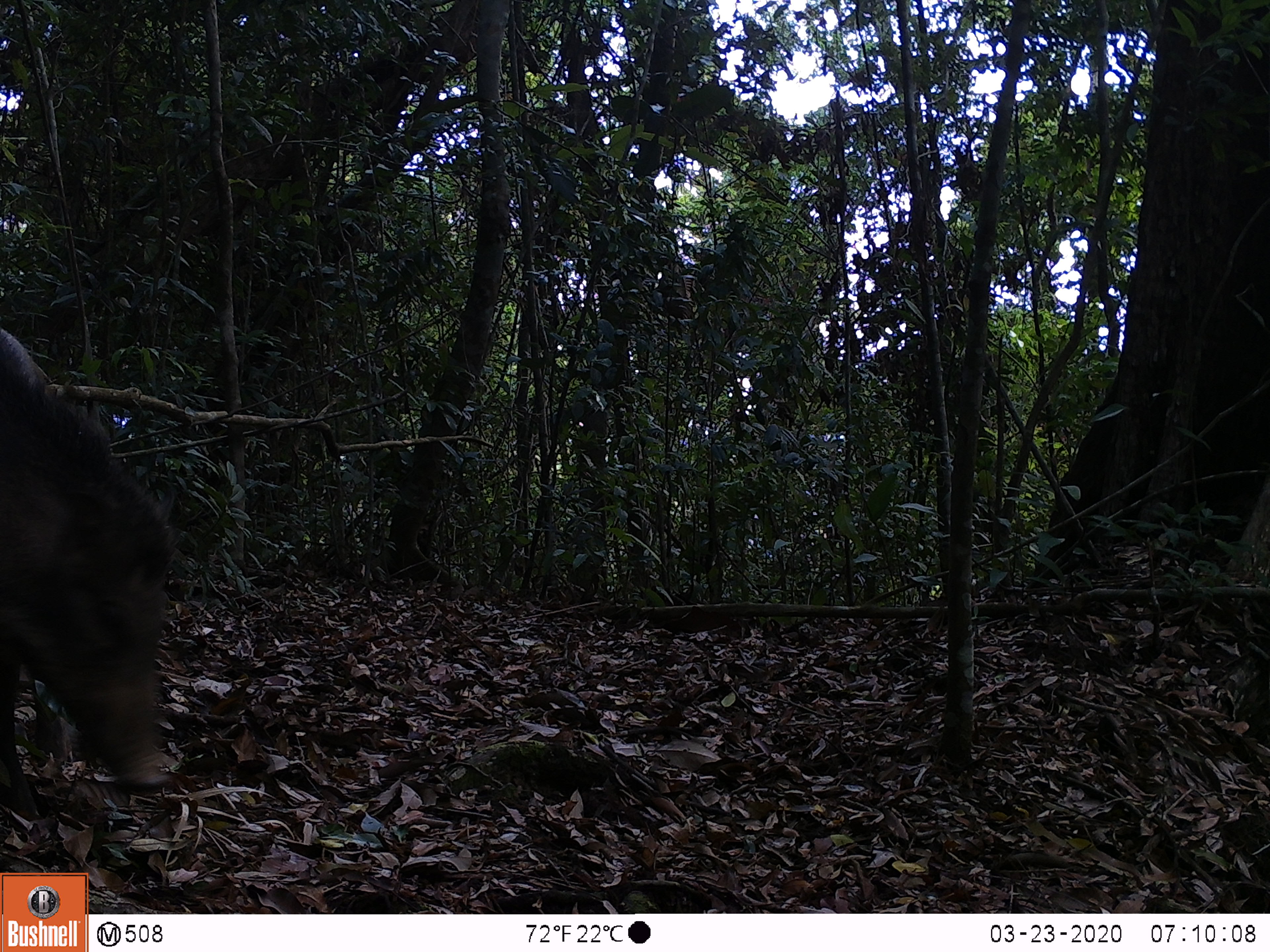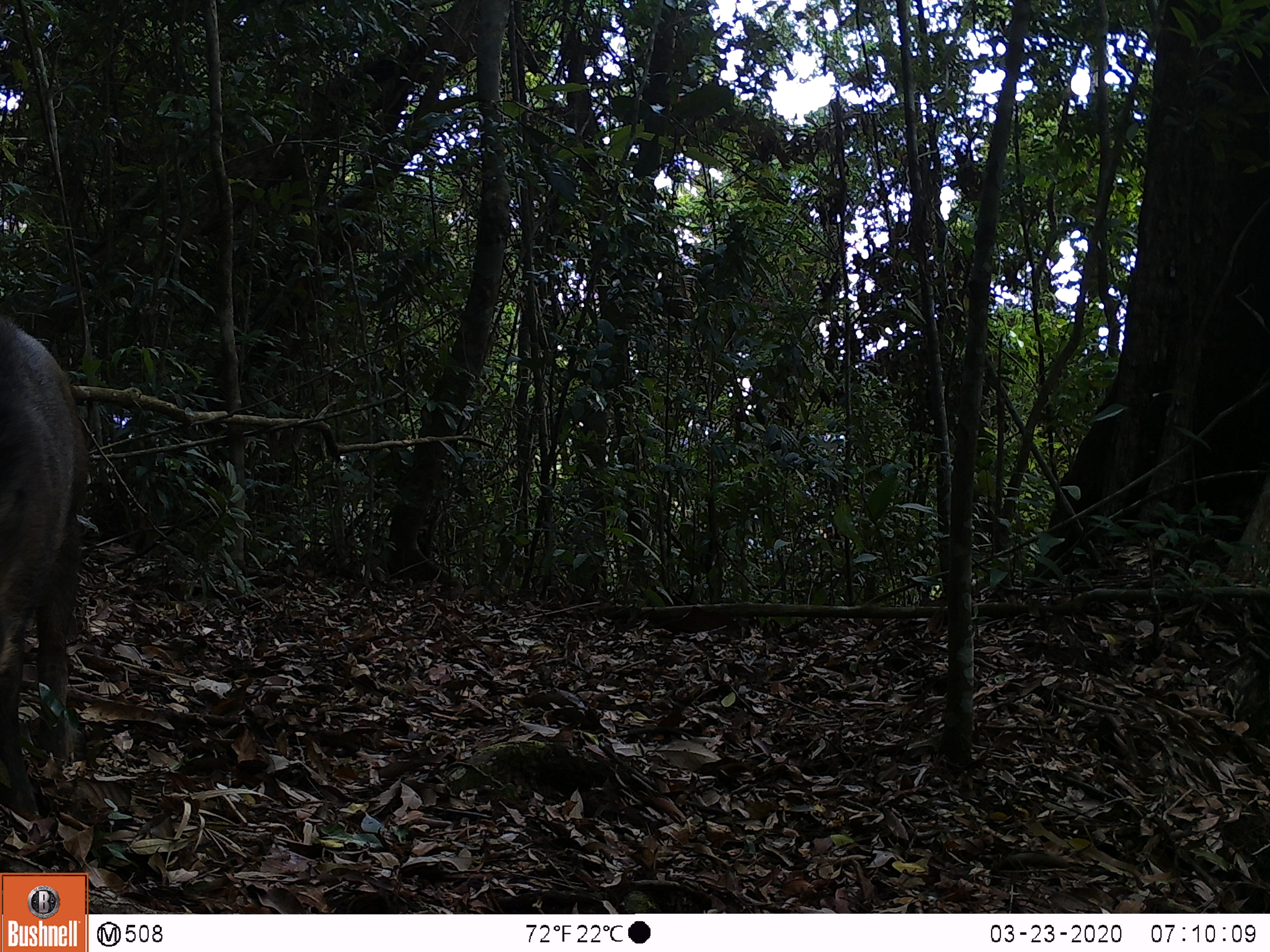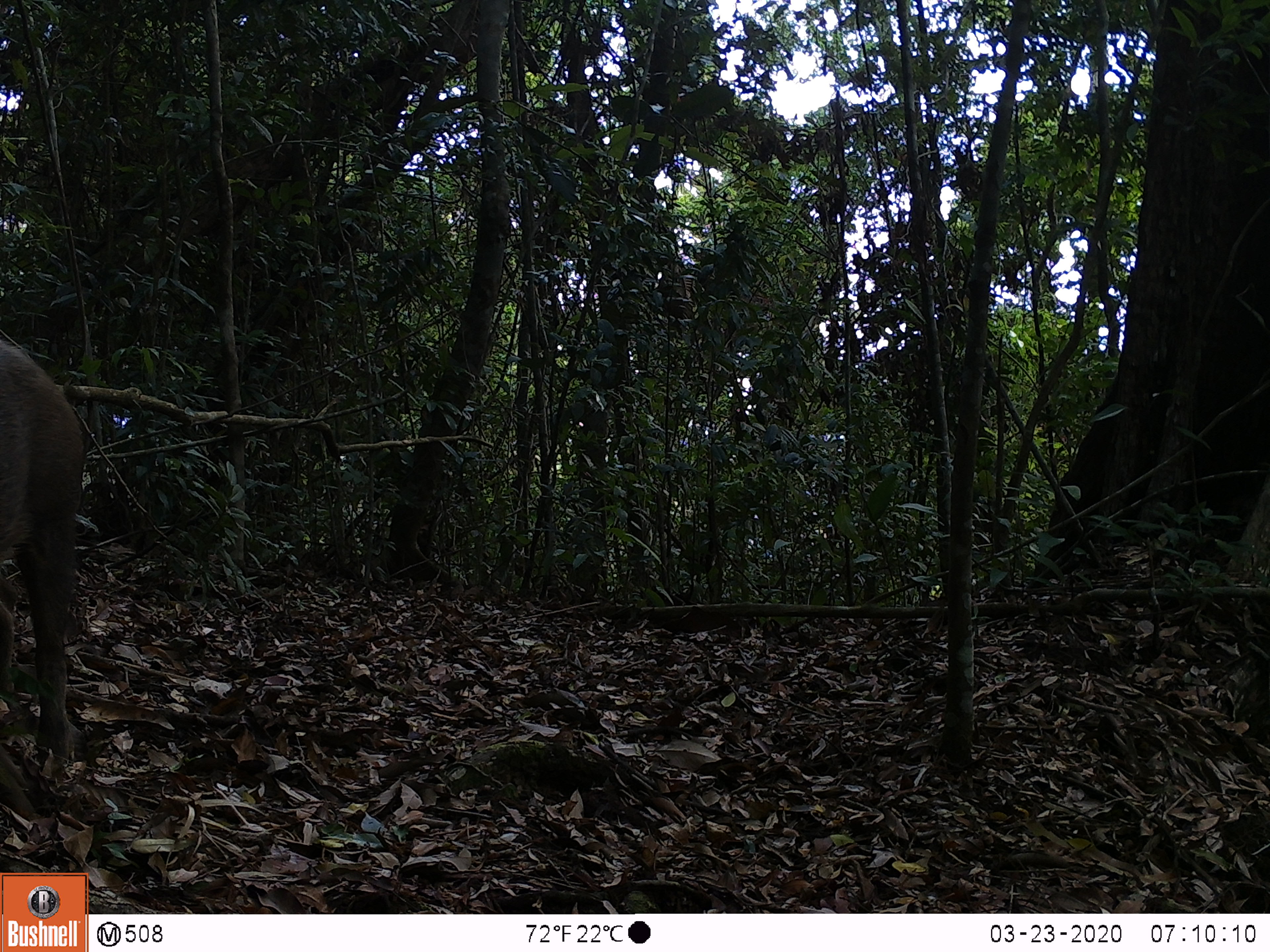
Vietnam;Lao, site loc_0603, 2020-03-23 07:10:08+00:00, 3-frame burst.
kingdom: Animalia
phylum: Chordata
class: Mammalia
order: Artiodactyla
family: Suidae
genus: Sus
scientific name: Sus scrofa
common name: eurasian wild pig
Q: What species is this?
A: Eurasian wild pig (Sus scrofa).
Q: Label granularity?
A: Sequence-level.